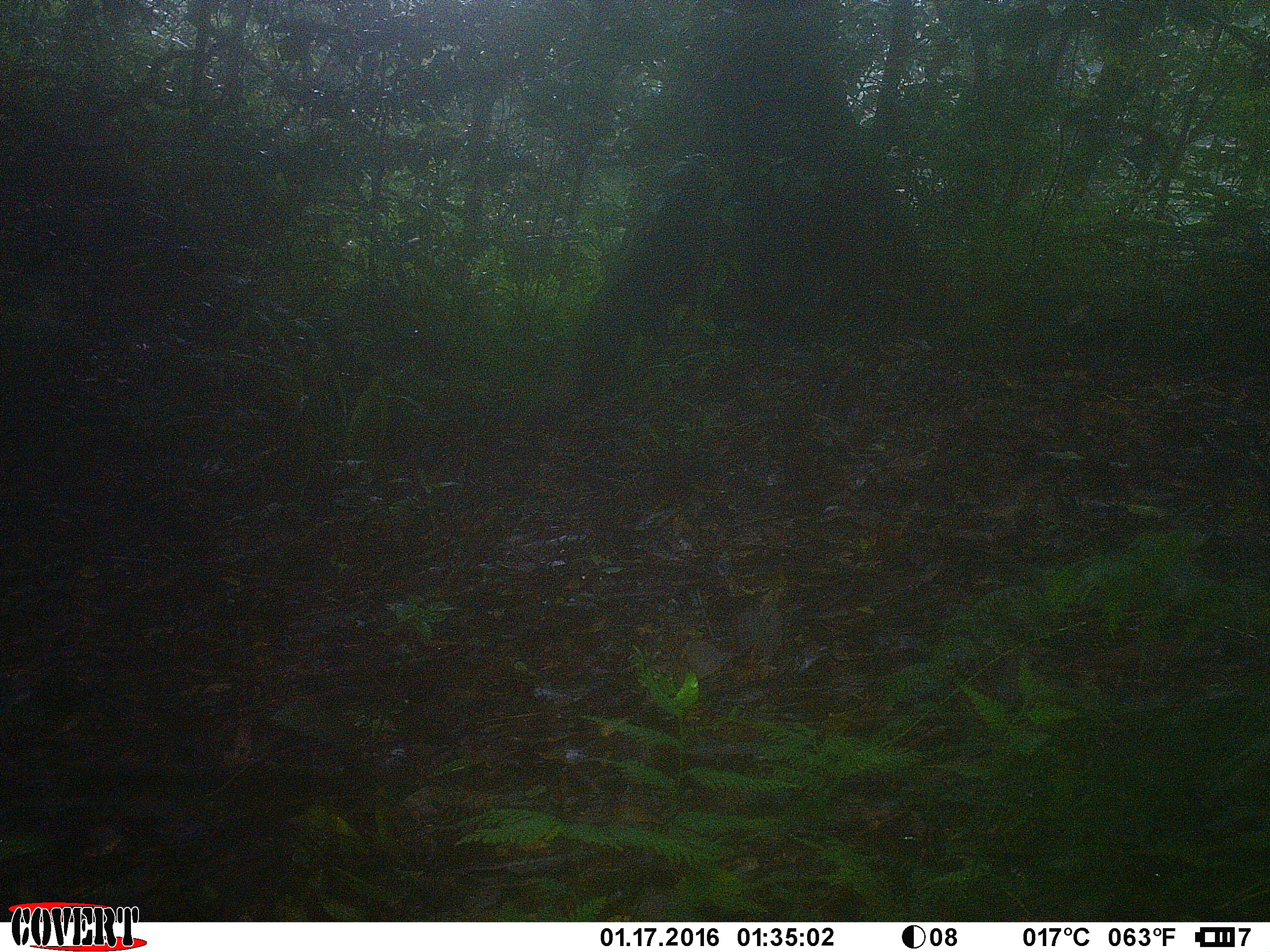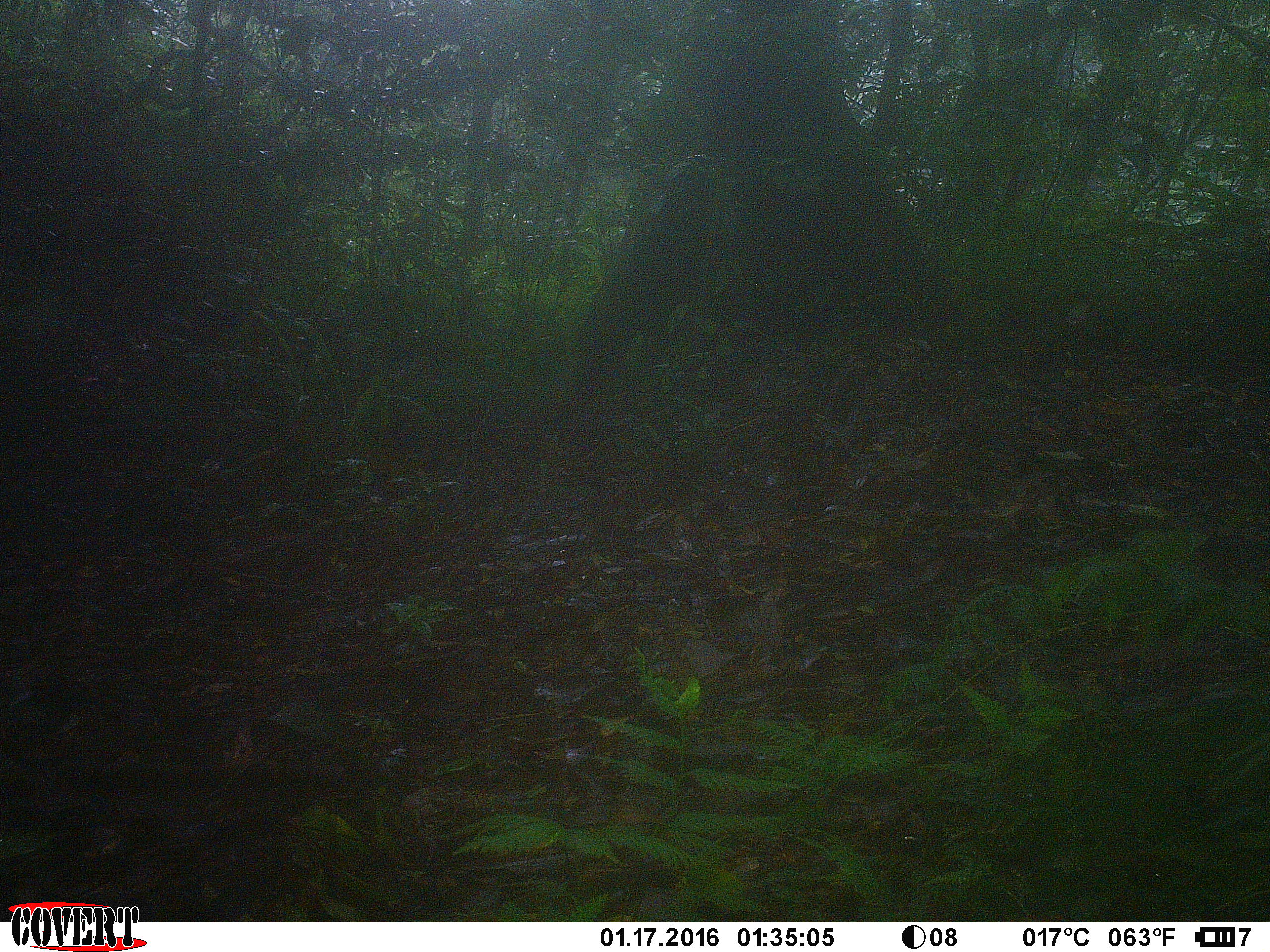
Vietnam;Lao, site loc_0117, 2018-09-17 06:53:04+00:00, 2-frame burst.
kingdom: Animalia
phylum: Chordata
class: Mammalia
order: Primates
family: Cercopithecidae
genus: Macaca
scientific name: Macaca arctoides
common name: stump-tailed macaque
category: stump tailed macaque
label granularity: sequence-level